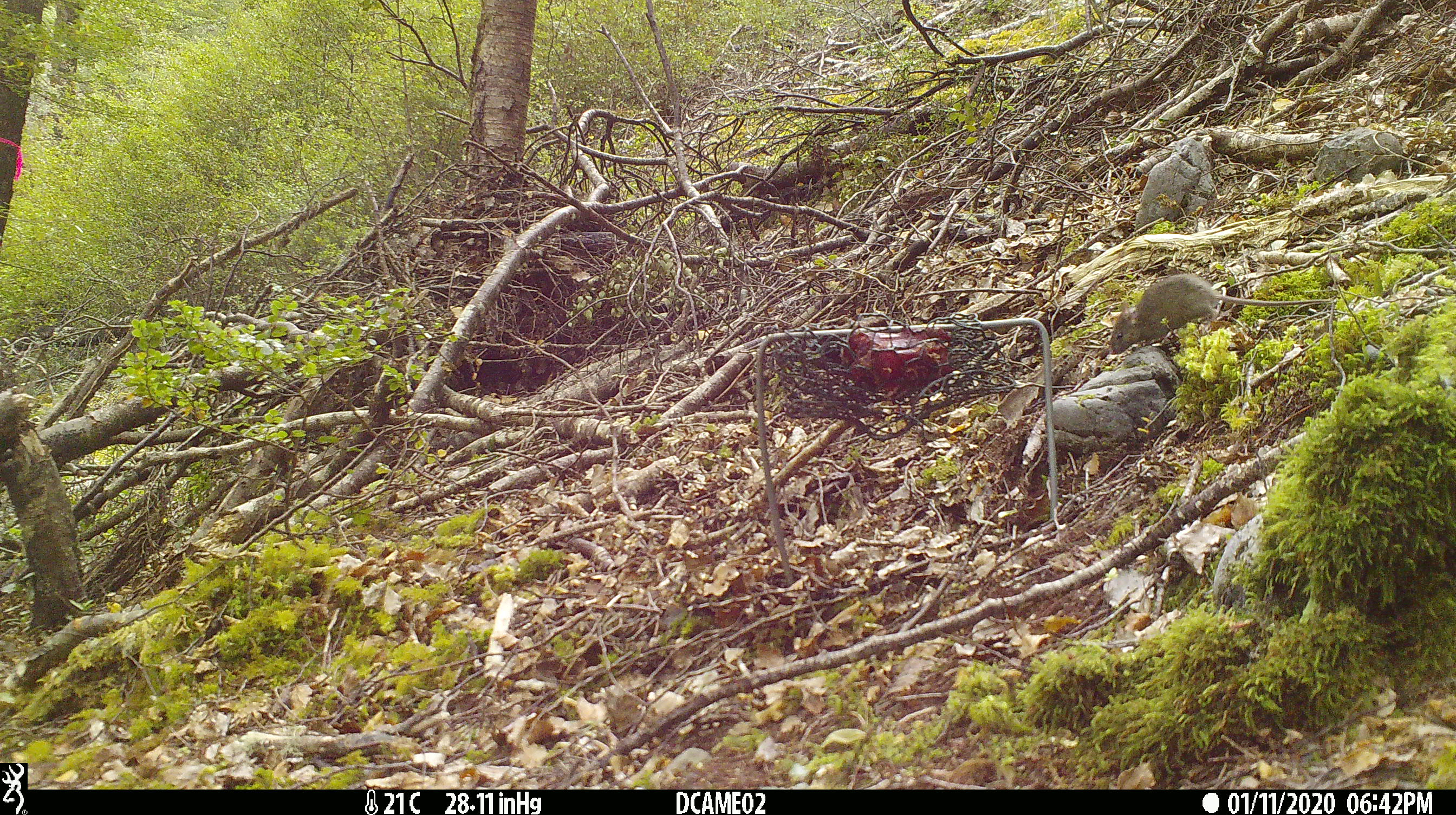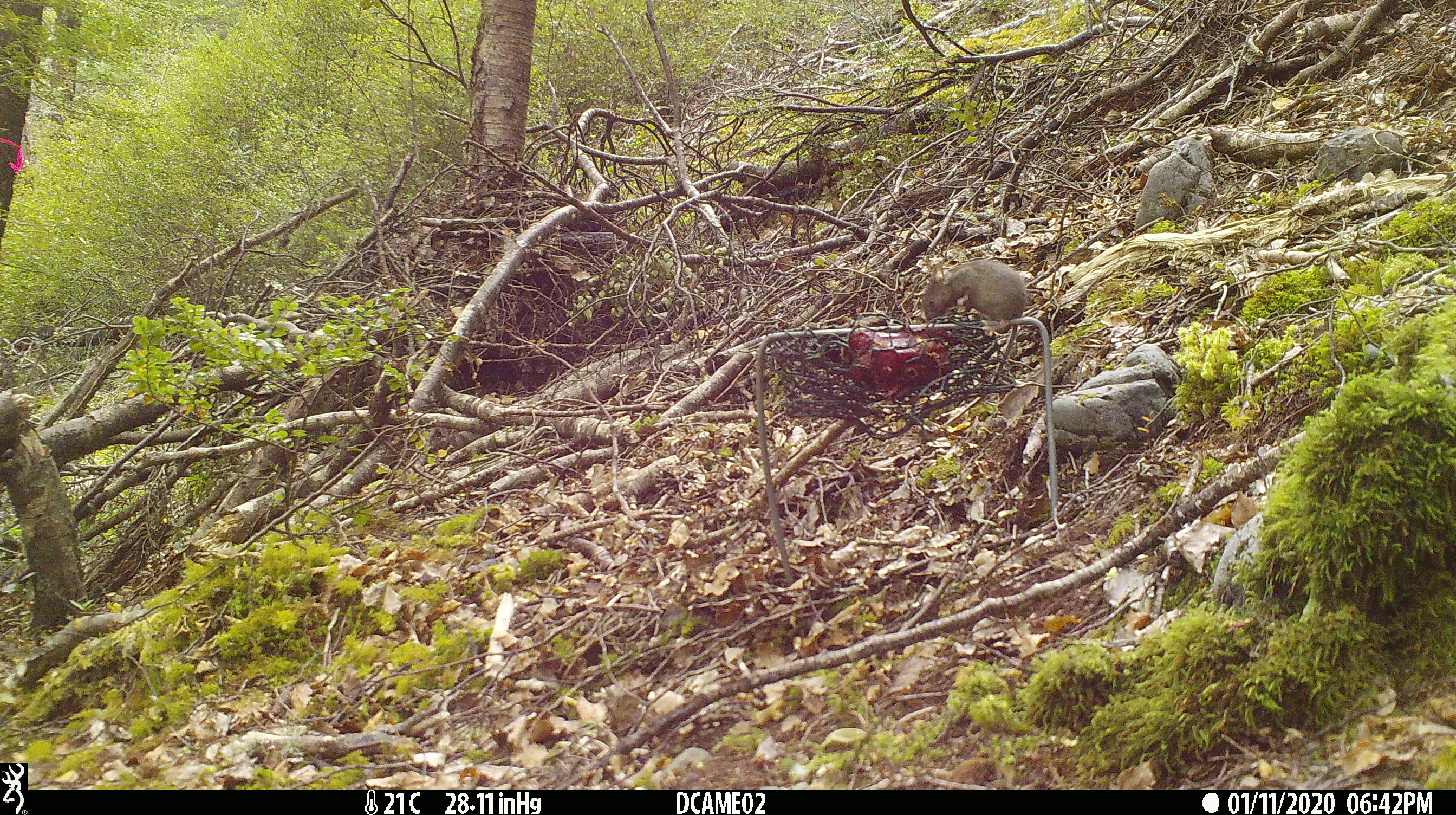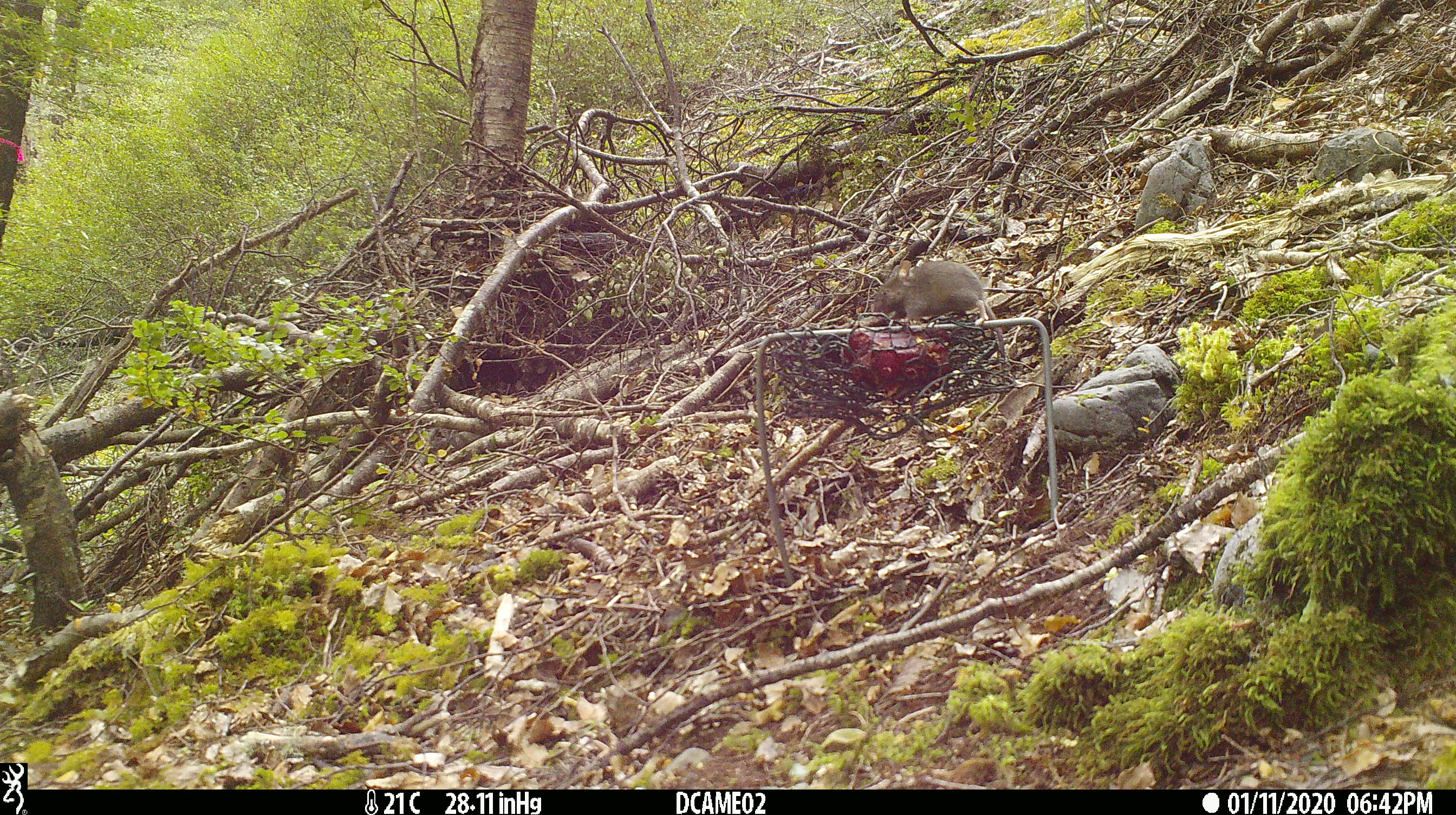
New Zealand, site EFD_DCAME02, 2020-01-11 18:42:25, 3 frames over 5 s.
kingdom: Animalia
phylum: Chordata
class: Mammalia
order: Rodentia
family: Muridae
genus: Mus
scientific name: Mus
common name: mouse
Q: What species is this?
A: Mouse (Mus).